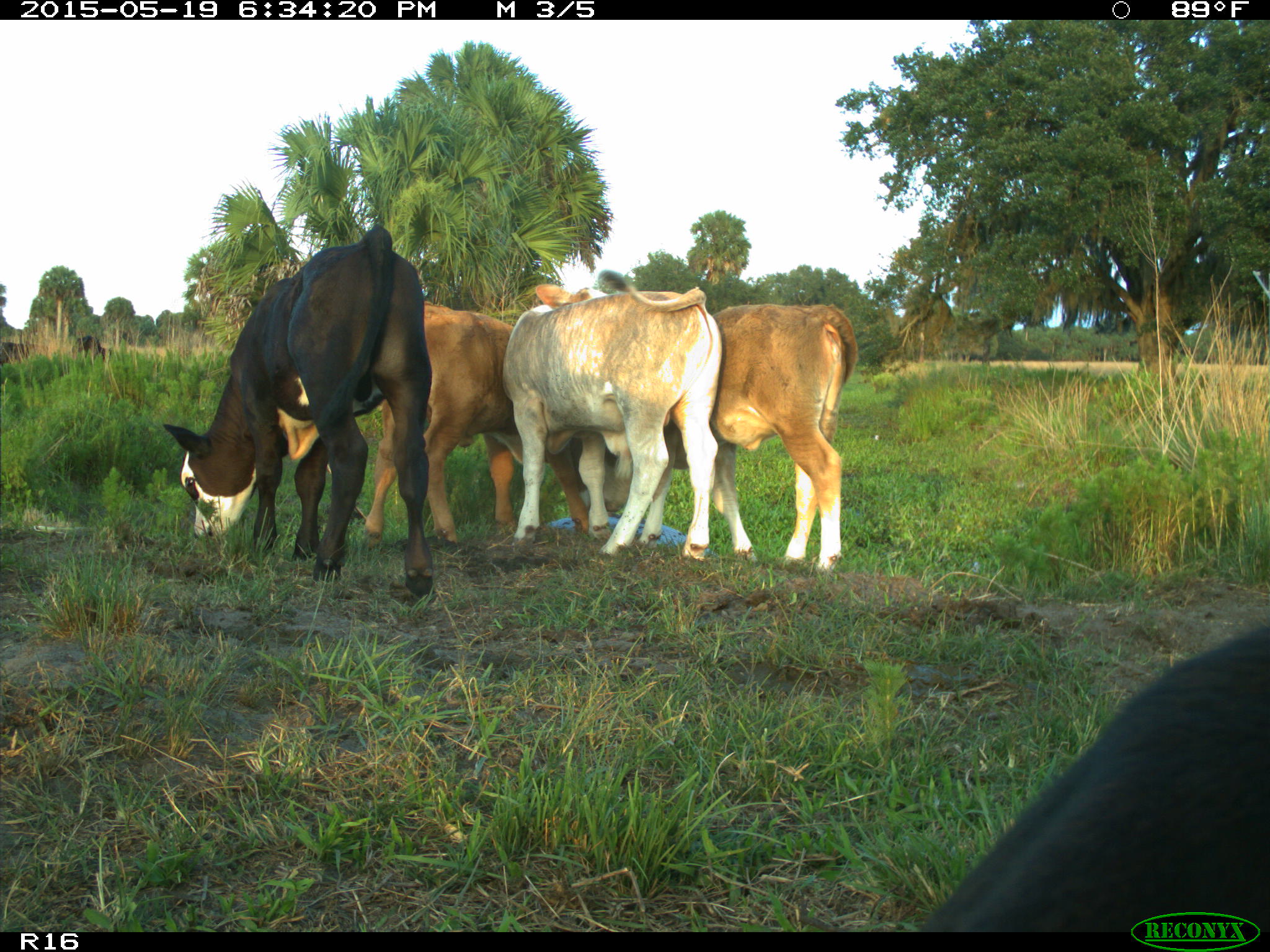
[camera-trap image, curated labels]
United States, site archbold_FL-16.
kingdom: Animalia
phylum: Chordata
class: Mammalia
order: Artiodactyla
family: Bovidae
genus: Bos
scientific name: Bos taurus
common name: domestic cow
Bos taurus (domestic cow).